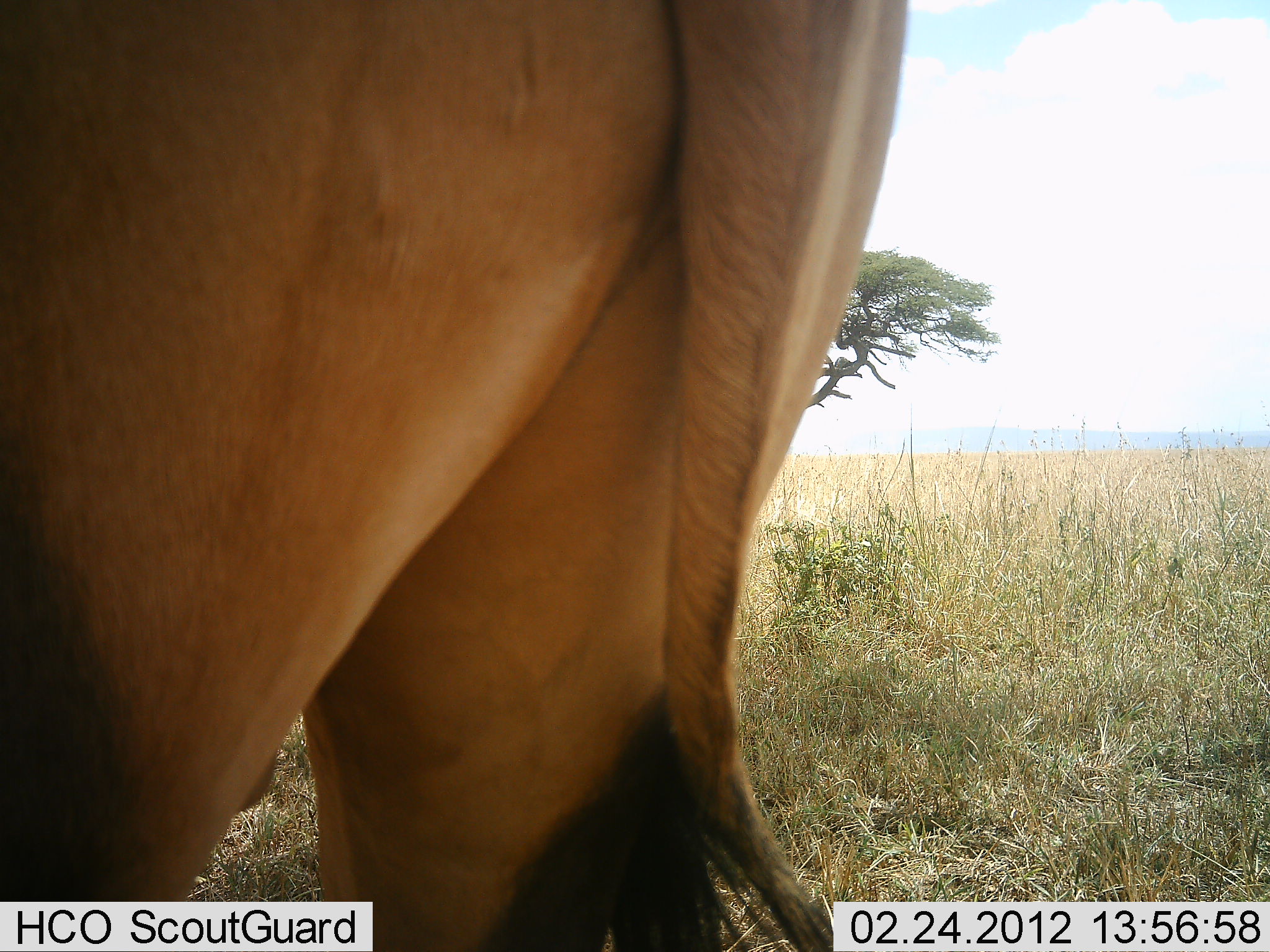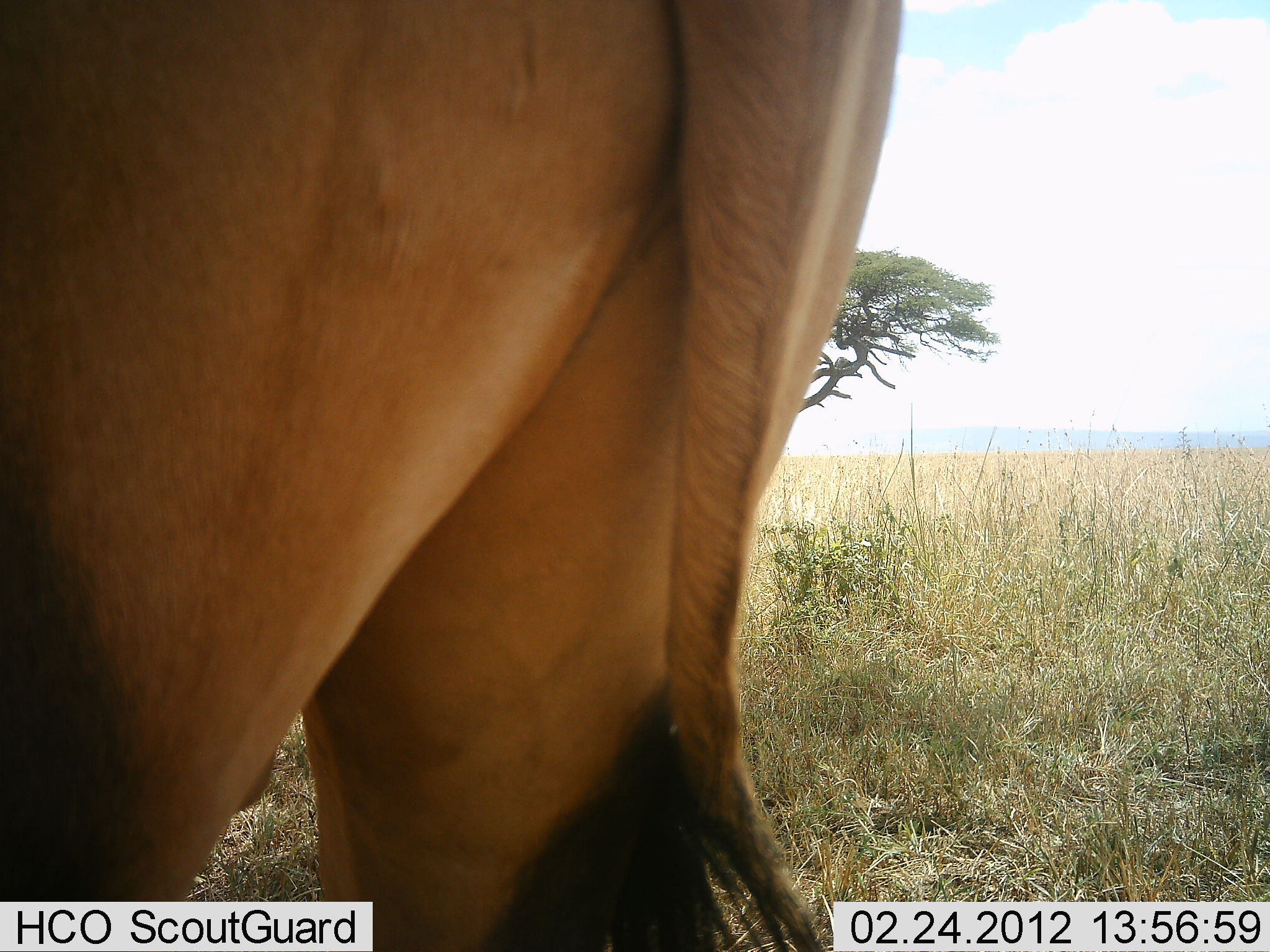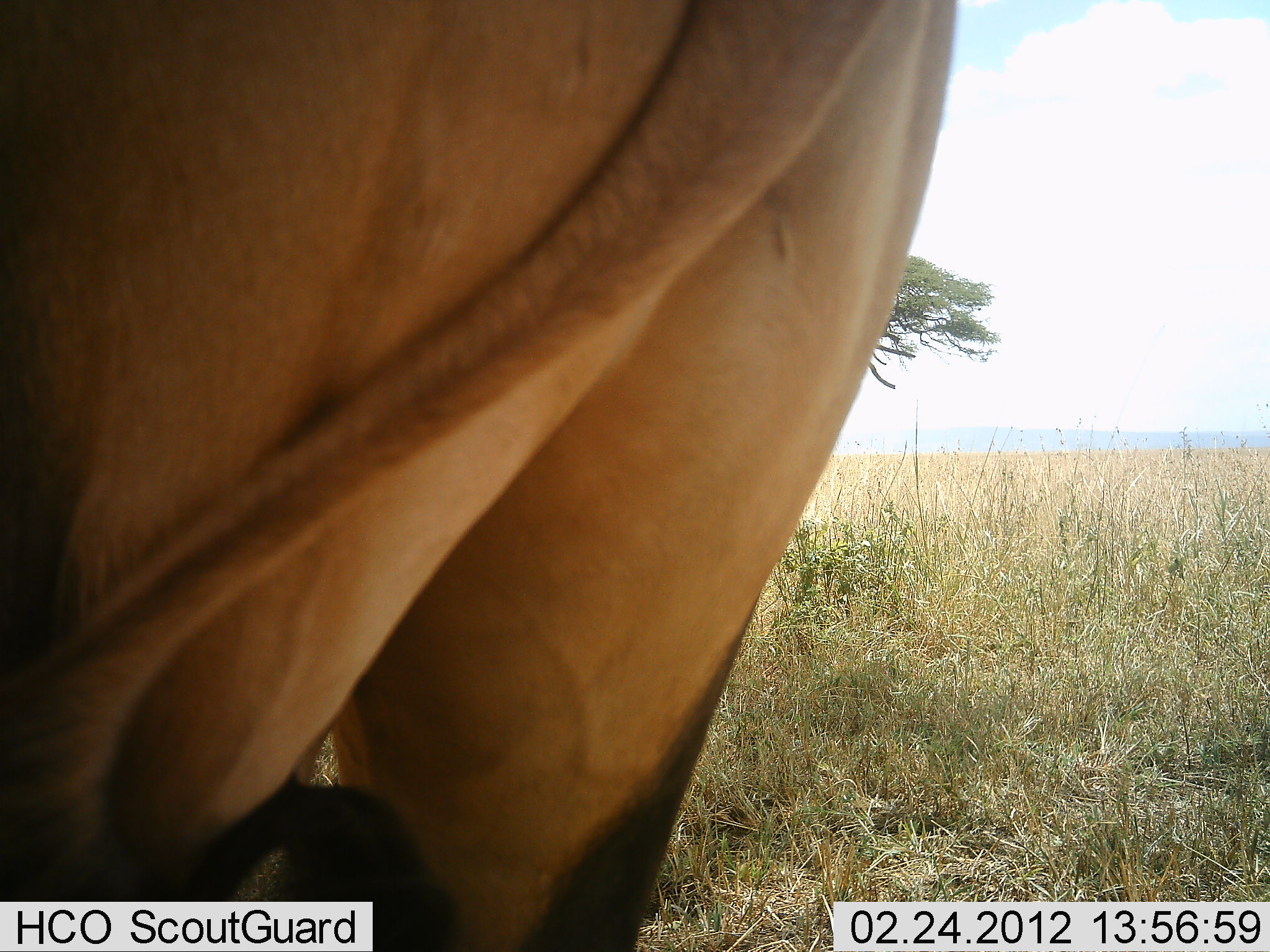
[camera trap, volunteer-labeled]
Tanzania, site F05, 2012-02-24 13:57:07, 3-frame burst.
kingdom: Animalia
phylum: Chordata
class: Mammalia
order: Artiodactyla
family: Bovidae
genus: Damaliscus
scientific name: Damaliscus lunatus jimela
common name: topi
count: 1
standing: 100%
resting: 0%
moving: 0%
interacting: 0%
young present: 0%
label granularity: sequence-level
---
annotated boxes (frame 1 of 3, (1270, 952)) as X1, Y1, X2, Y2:
animal: 0, 0, 913, 952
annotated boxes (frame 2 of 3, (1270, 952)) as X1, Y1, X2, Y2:
animal: 0, 0, 913, 952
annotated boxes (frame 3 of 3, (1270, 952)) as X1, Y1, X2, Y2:
animal: 0, 0, 961, 952